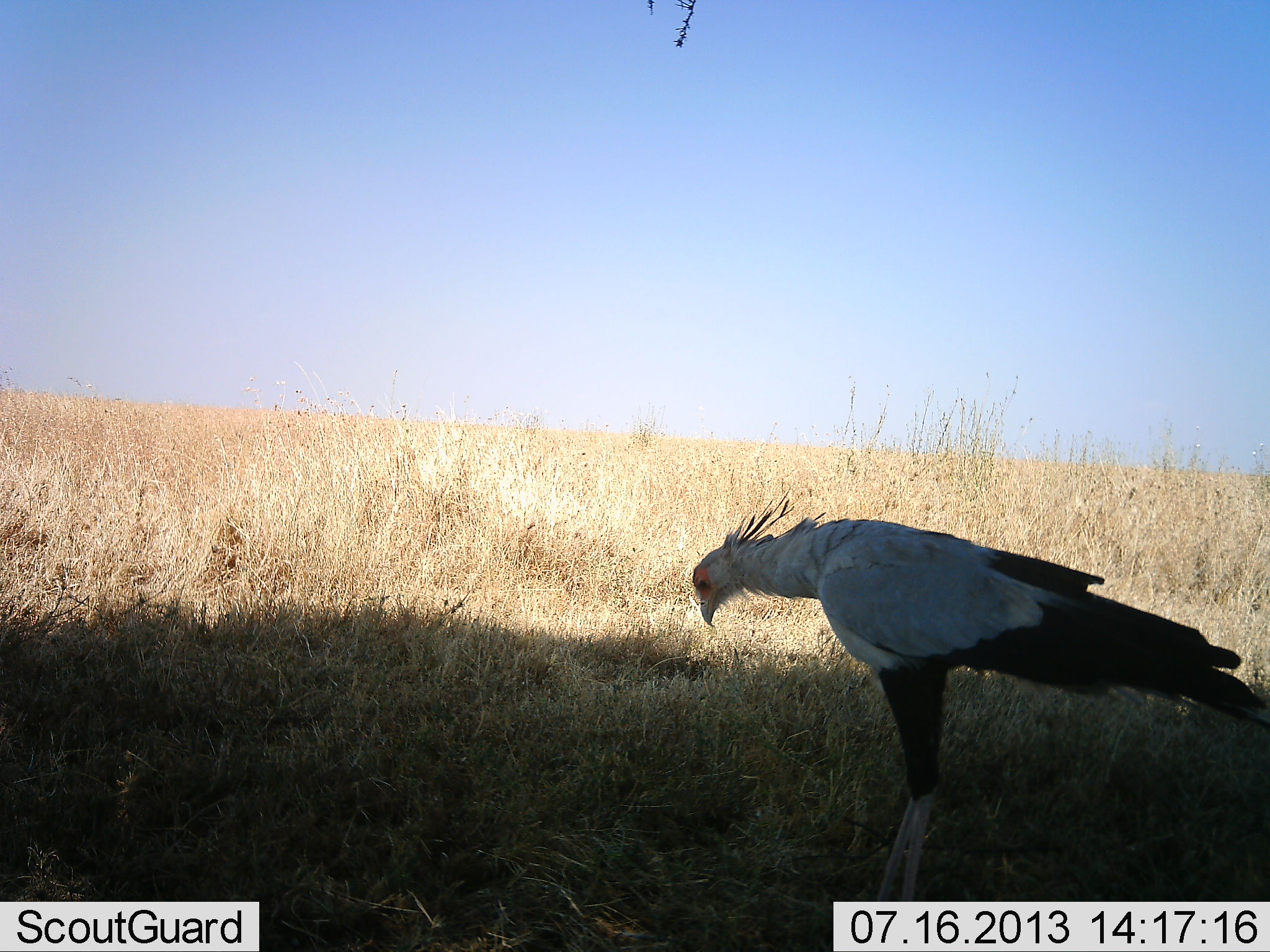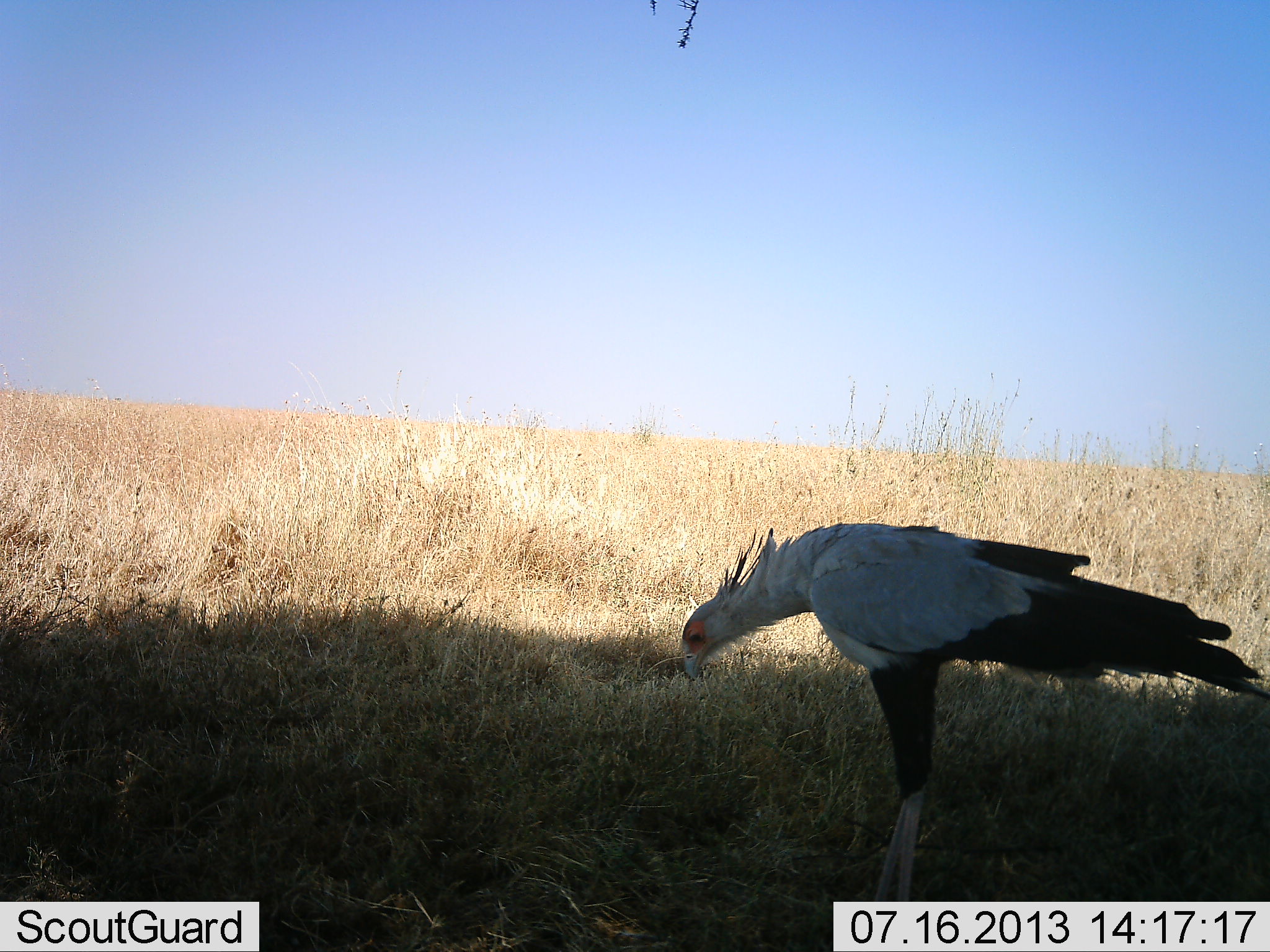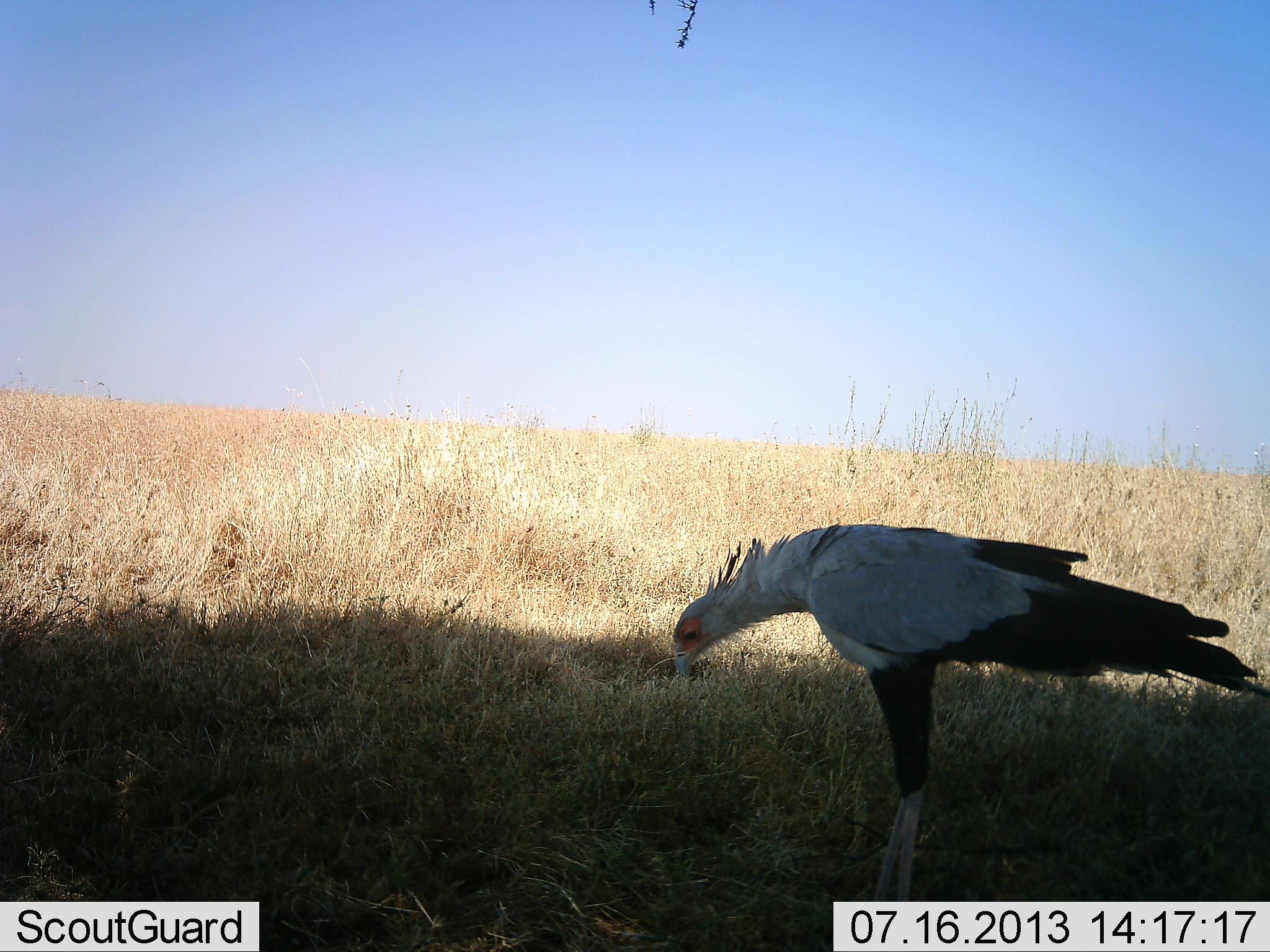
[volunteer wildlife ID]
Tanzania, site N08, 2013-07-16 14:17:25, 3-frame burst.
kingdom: Animalia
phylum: Chordata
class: Aves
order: Accipitriformes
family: Sagittariidae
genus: Sagittarius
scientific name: Sagittarius serpentarius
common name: secretary bird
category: secretarybird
Secretarybird (secretary bird) (Sagittarius serpentarius), count 1. Behavior (volunteer vote fractions): standing 80%, resting 0%, moving 0%, interacting 0%. Young present (vote fraction): 0%. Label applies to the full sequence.